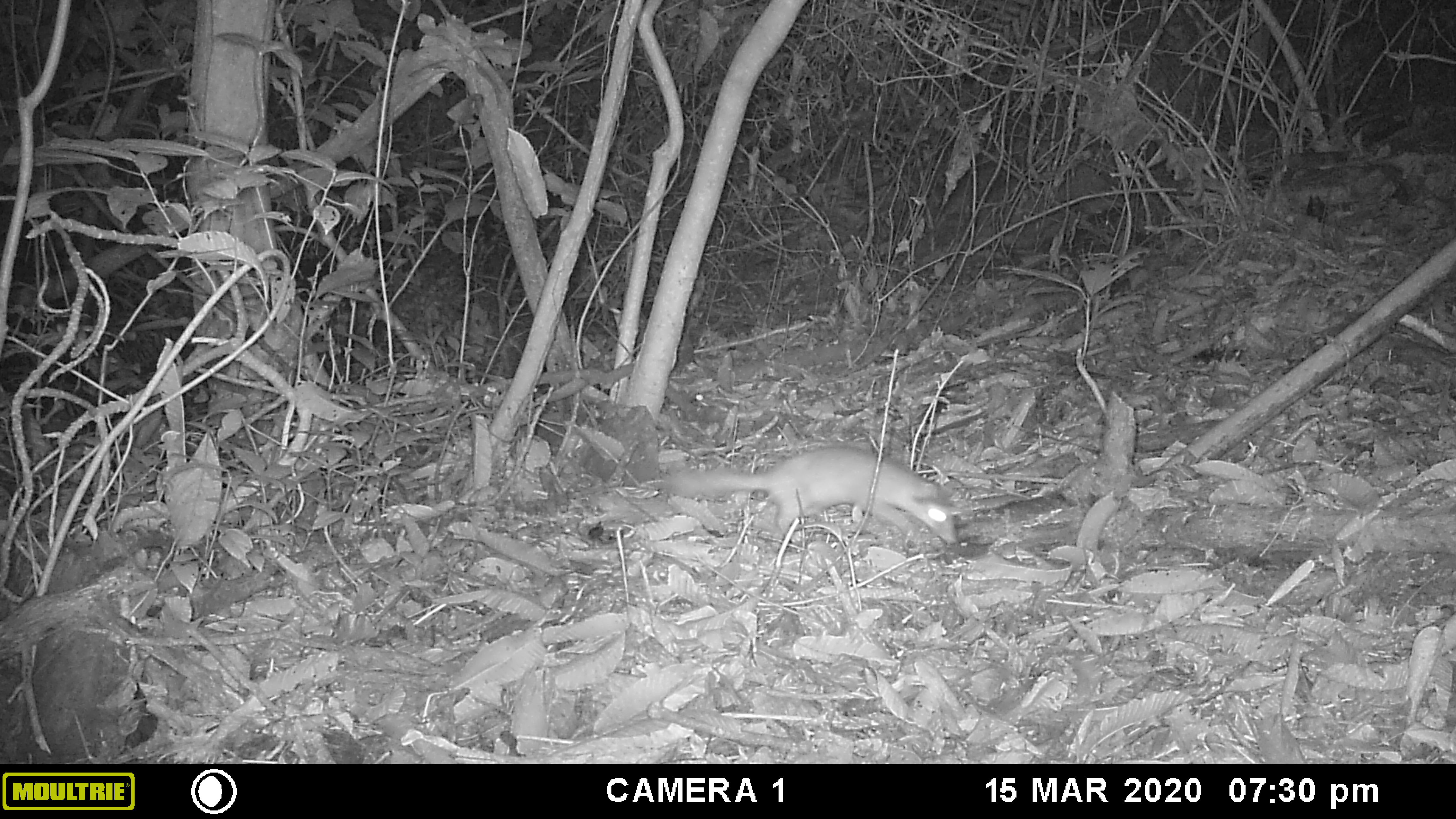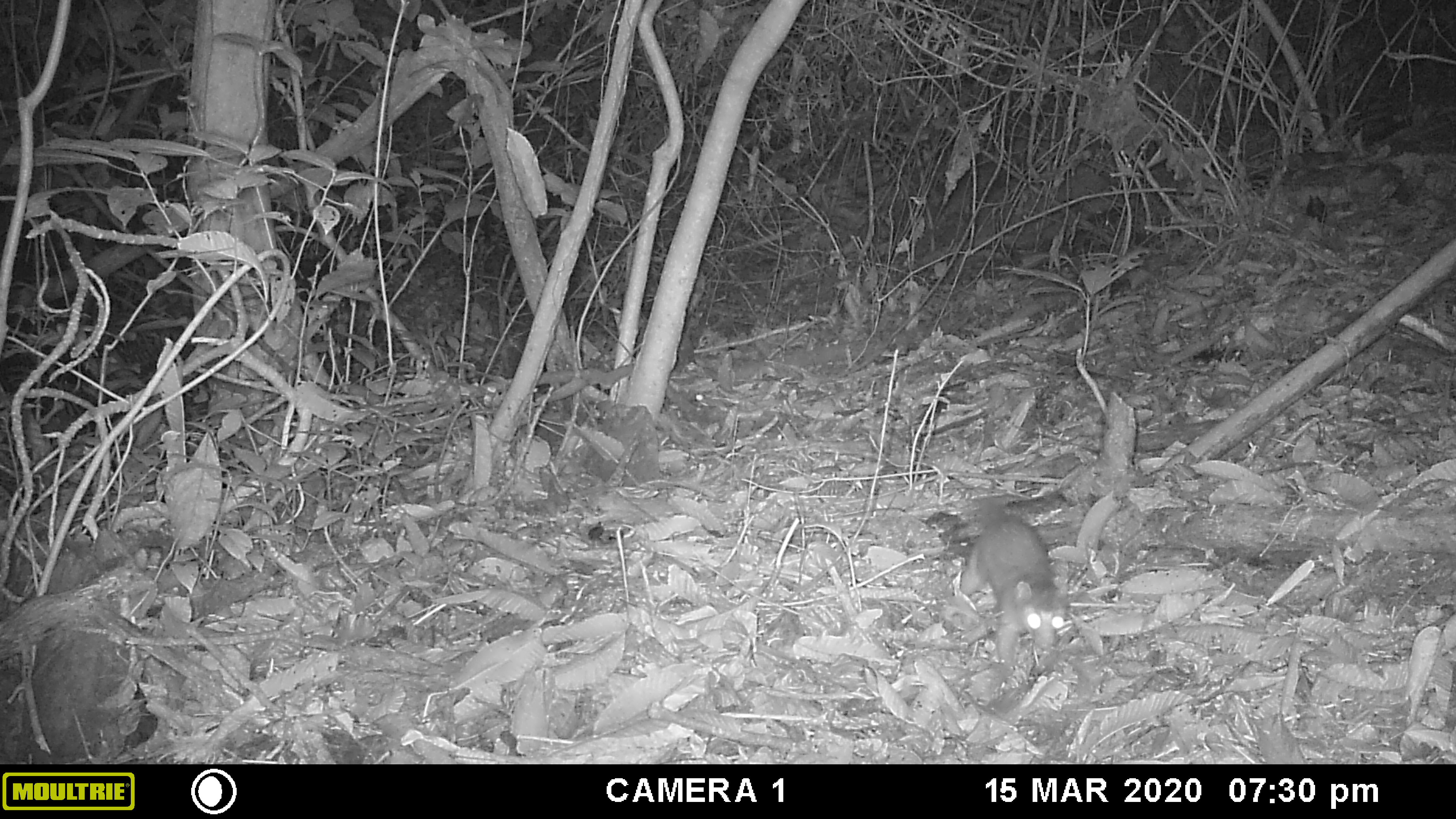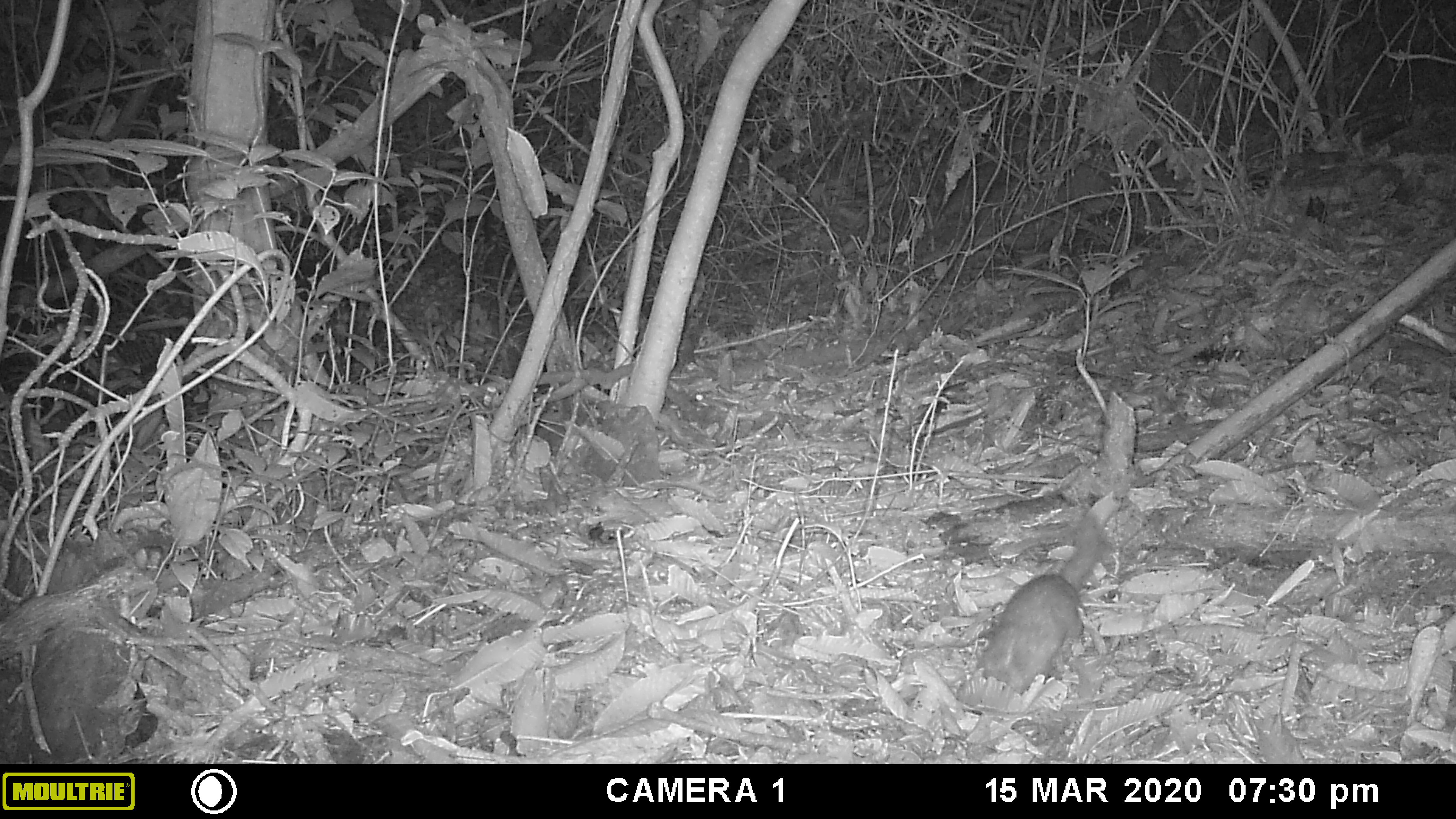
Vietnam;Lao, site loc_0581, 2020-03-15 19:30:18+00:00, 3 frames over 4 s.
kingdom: Animalia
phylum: Chordata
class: Mammalia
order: Carnivora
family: Mustelidae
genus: Melogale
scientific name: Melogale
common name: ferret badger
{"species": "ferret badger (Melogale)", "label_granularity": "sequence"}